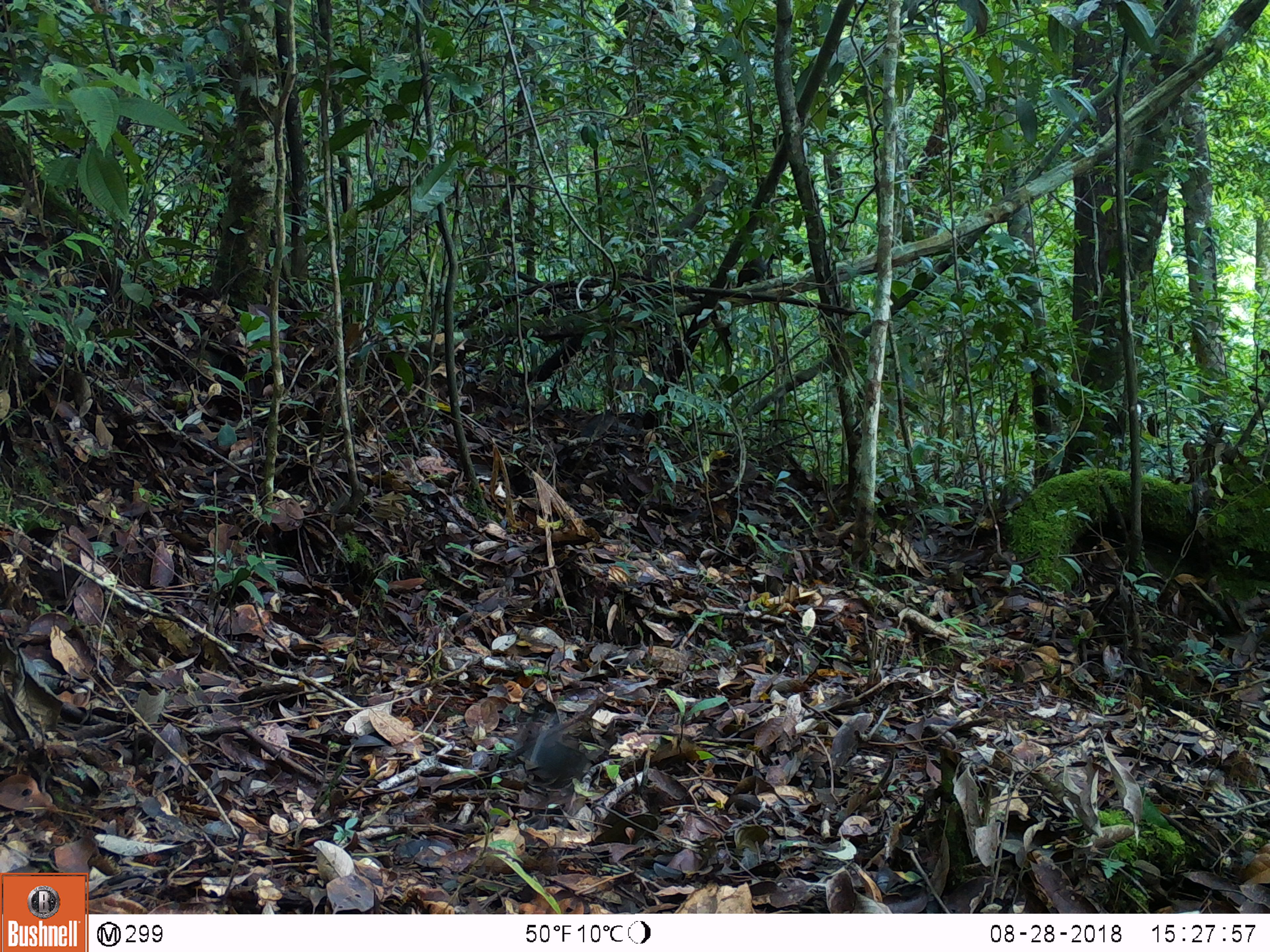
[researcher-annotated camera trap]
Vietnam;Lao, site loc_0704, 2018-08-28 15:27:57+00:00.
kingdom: Animalia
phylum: Chordata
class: Mammalia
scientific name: Mammalia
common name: mammal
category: unidentified small mammal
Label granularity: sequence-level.